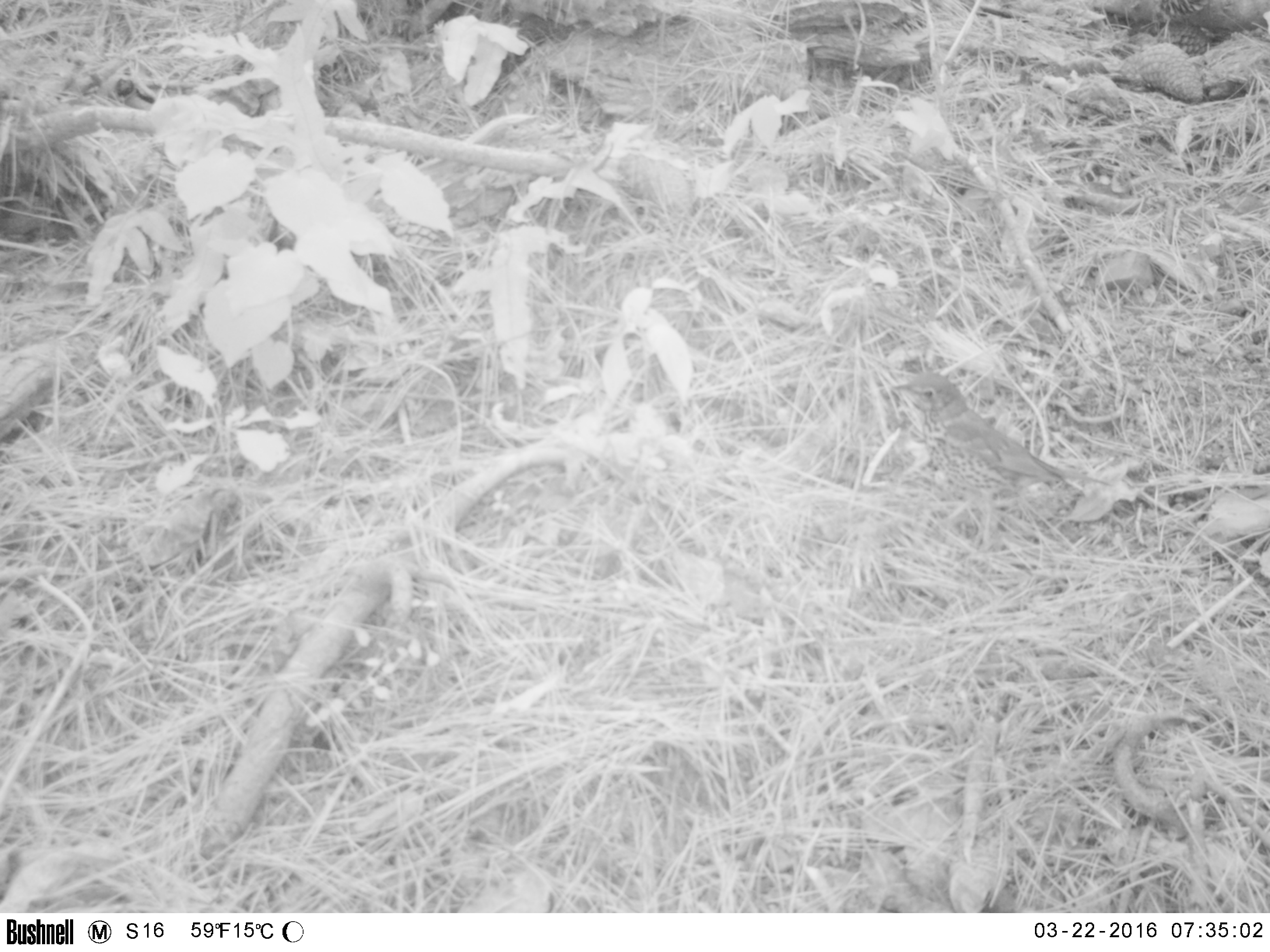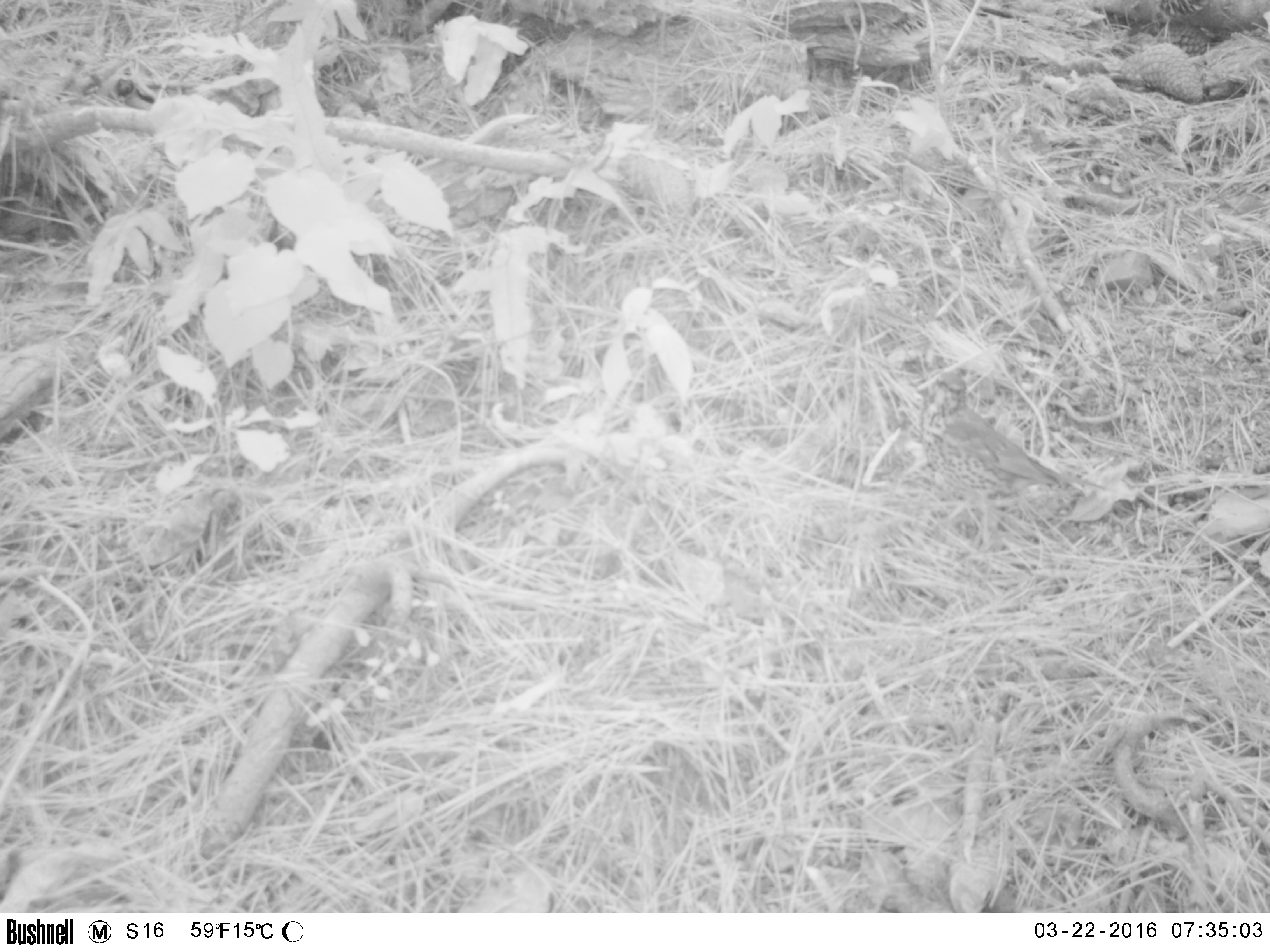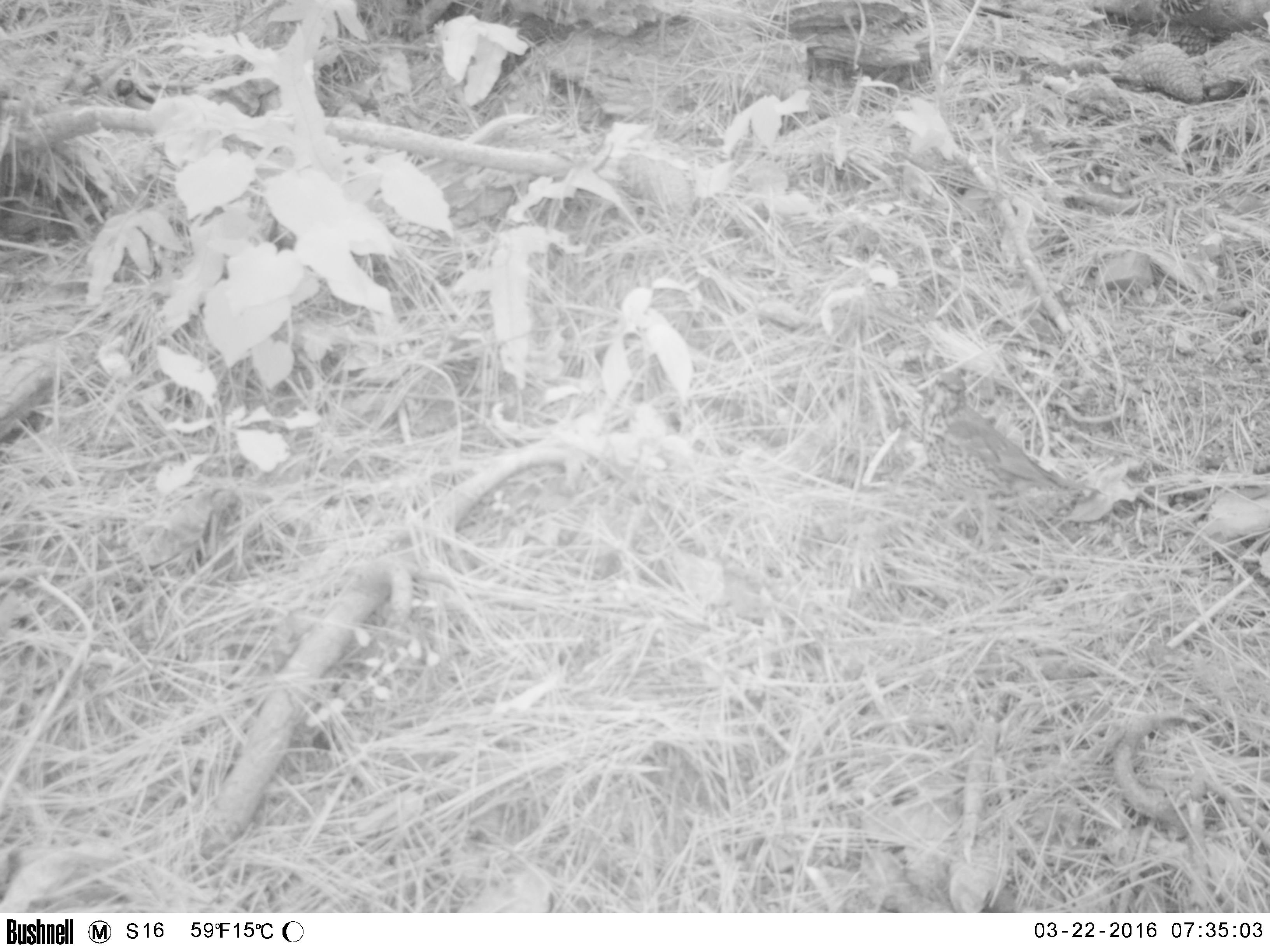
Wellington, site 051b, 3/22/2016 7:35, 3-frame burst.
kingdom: Animalia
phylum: Chordata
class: Aves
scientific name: Aves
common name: bird